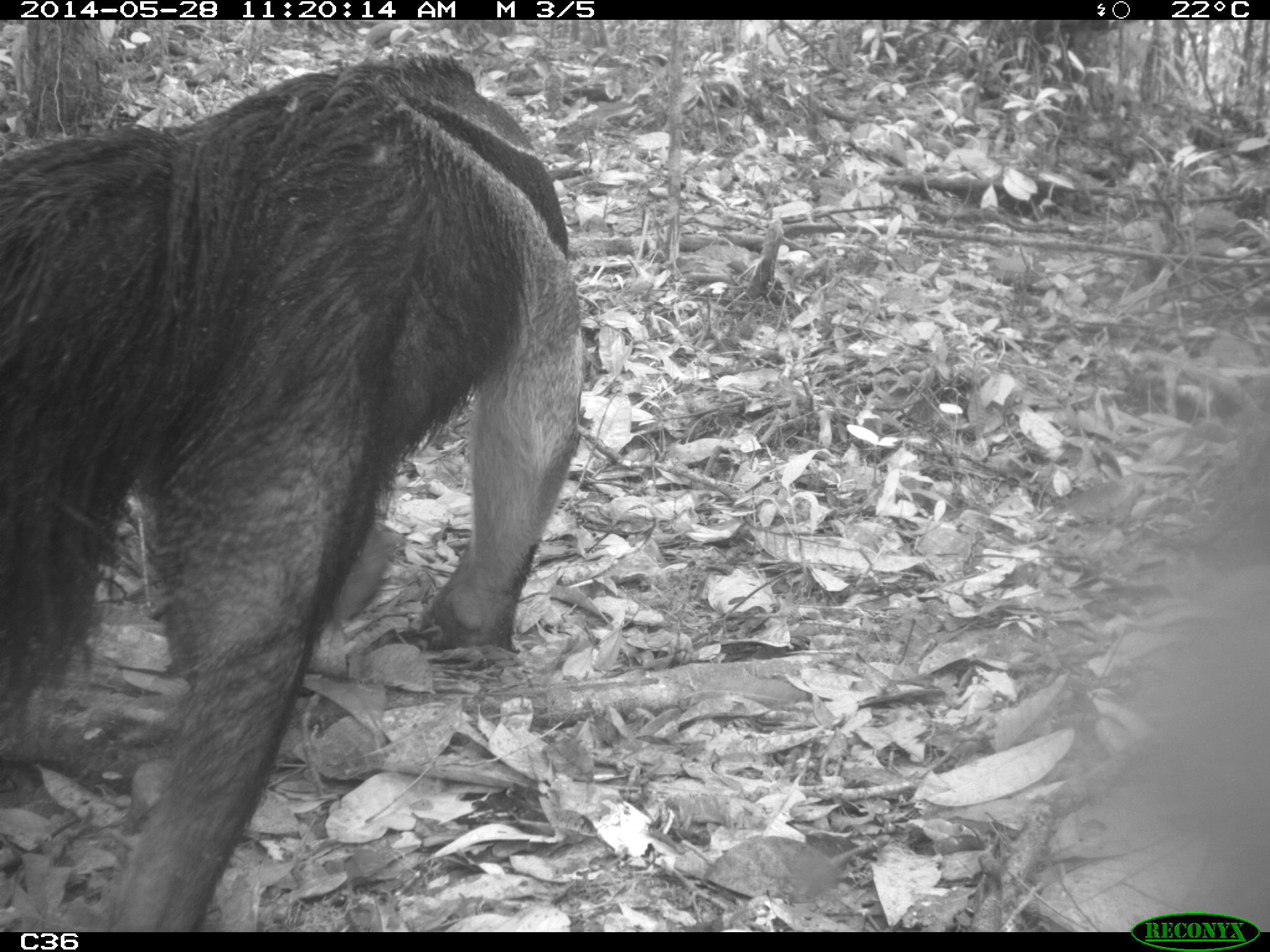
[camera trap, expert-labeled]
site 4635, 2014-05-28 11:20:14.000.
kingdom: Animalia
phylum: Chordata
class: Mammalia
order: Pilosa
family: Myrmecophagidae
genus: Myrmecophaga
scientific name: Myrmecophaga tridactyla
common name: giant anteater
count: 1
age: adult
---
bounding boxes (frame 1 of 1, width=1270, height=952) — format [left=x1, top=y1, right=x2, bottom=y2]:
myrmecophaga tridactyla: [left=0, top=44, right=588, bottom=926]